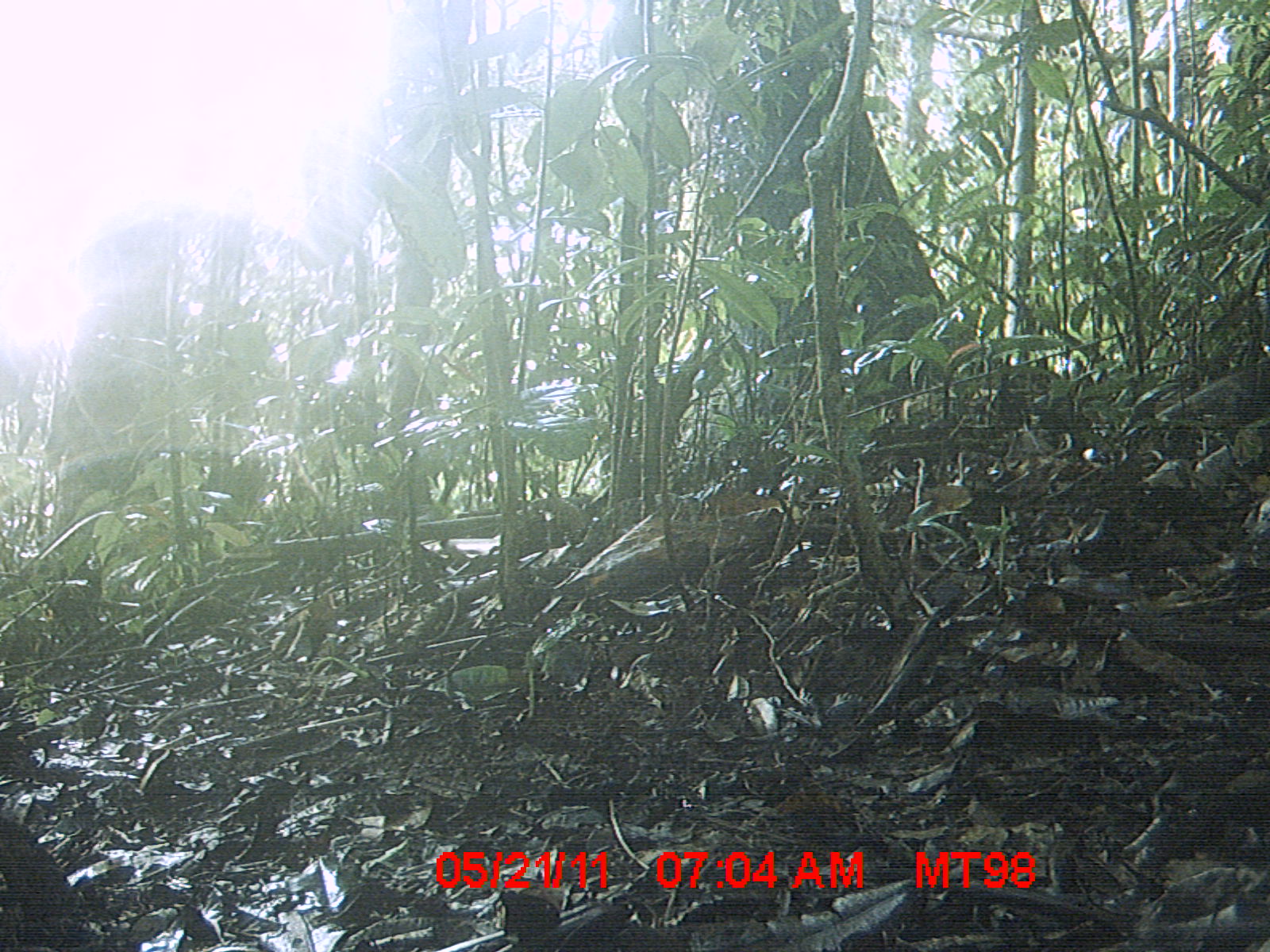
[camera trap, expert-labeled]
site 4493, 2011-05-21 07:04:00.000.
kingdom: Animalia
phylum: Chordata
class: Aves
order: Cuculiformes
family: Cuculidae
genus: Coua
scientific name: Coua serriana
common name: red-breasted coua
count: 1